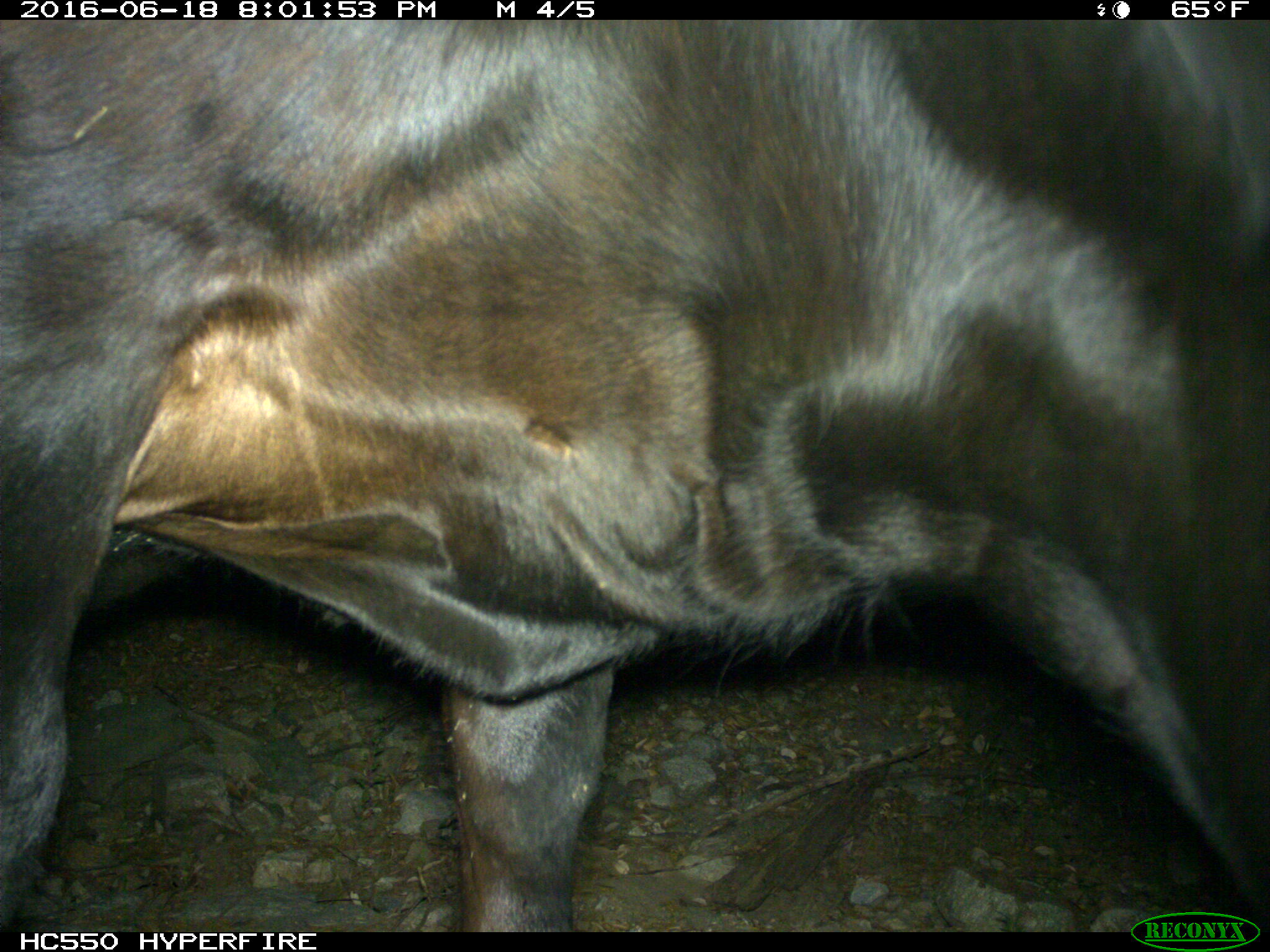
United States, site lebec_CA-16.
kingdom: Animalia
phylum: Chordata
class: Mammalia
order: Artiodactyla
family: Bovidae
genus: Bos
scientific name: Bos taurus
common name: domestic cow